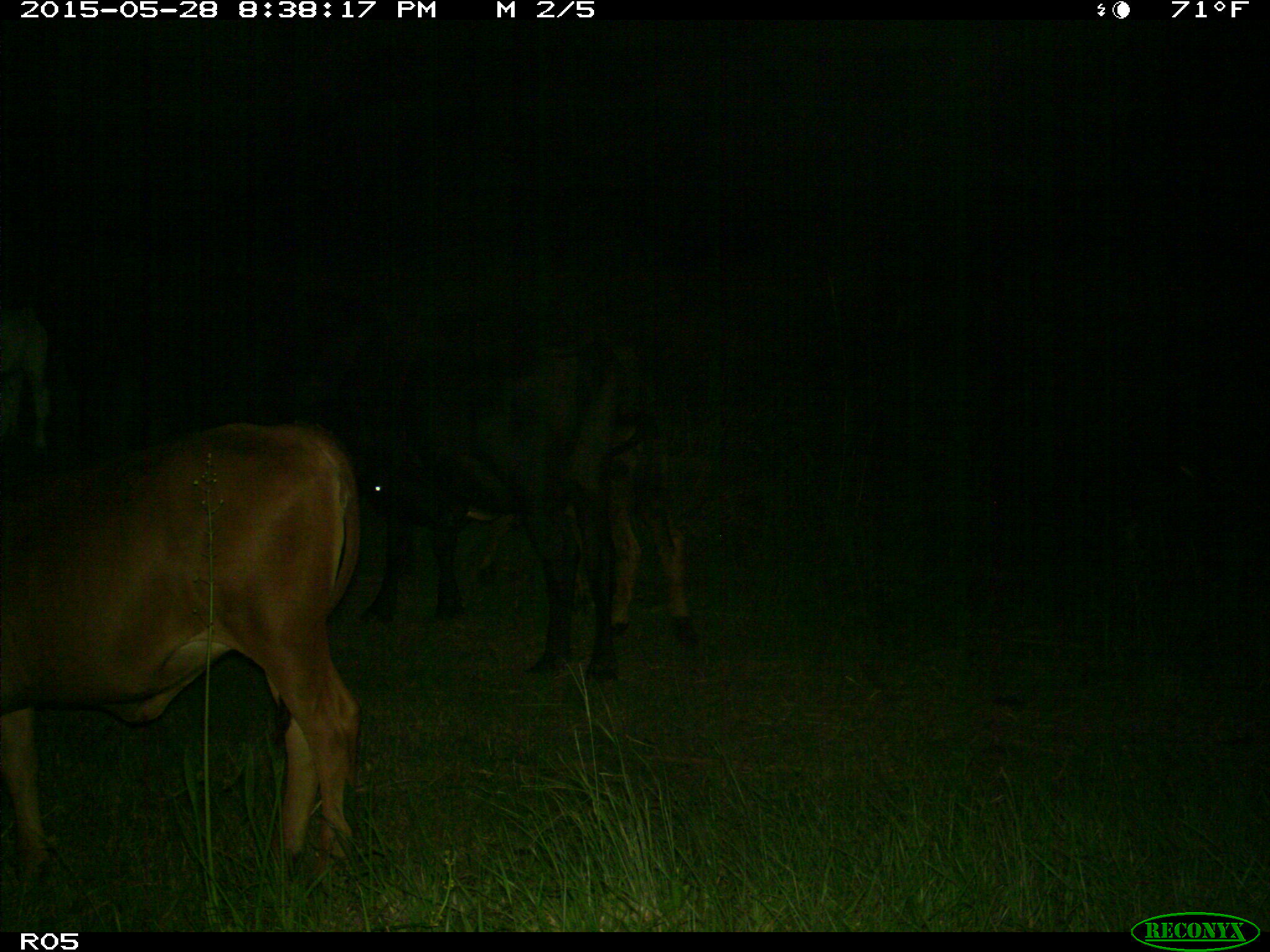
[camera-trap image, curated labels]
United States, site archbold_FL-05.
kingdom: Animalia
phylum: Chordata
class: Mammalia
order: Artiodactyla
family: Bovidae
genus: Bos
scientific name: Bos taurus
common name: domestic cow